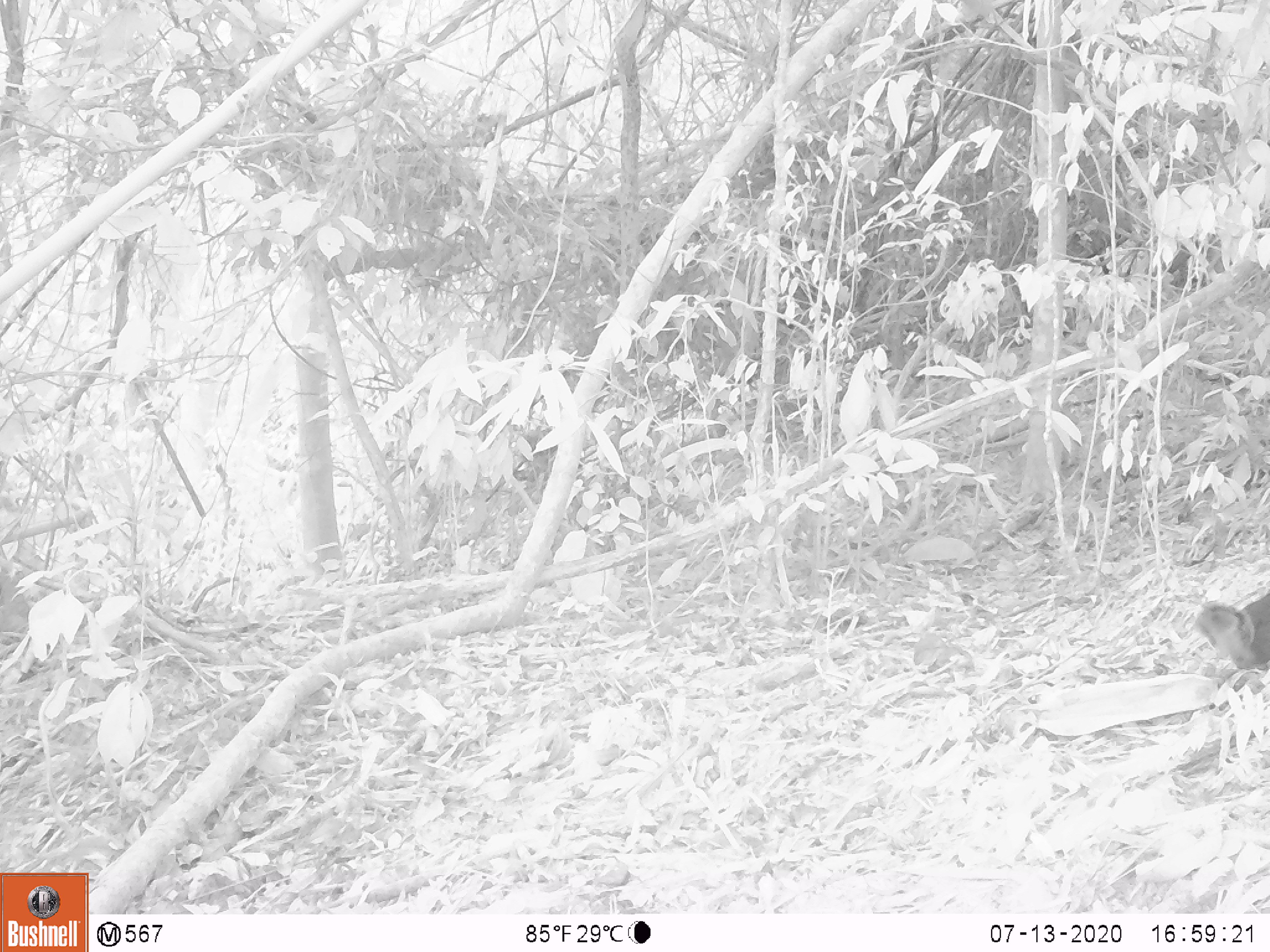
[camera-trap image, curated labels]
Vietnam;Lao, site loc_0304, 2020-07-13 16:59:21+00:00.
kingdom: Animalia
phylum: Chordata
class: Mammalia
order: Rodentia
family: Sciuridae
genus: Dremomys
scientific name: Dremomys rufigenis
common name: red-cheeked squirrel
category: red cheeked squirrel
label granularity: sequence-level